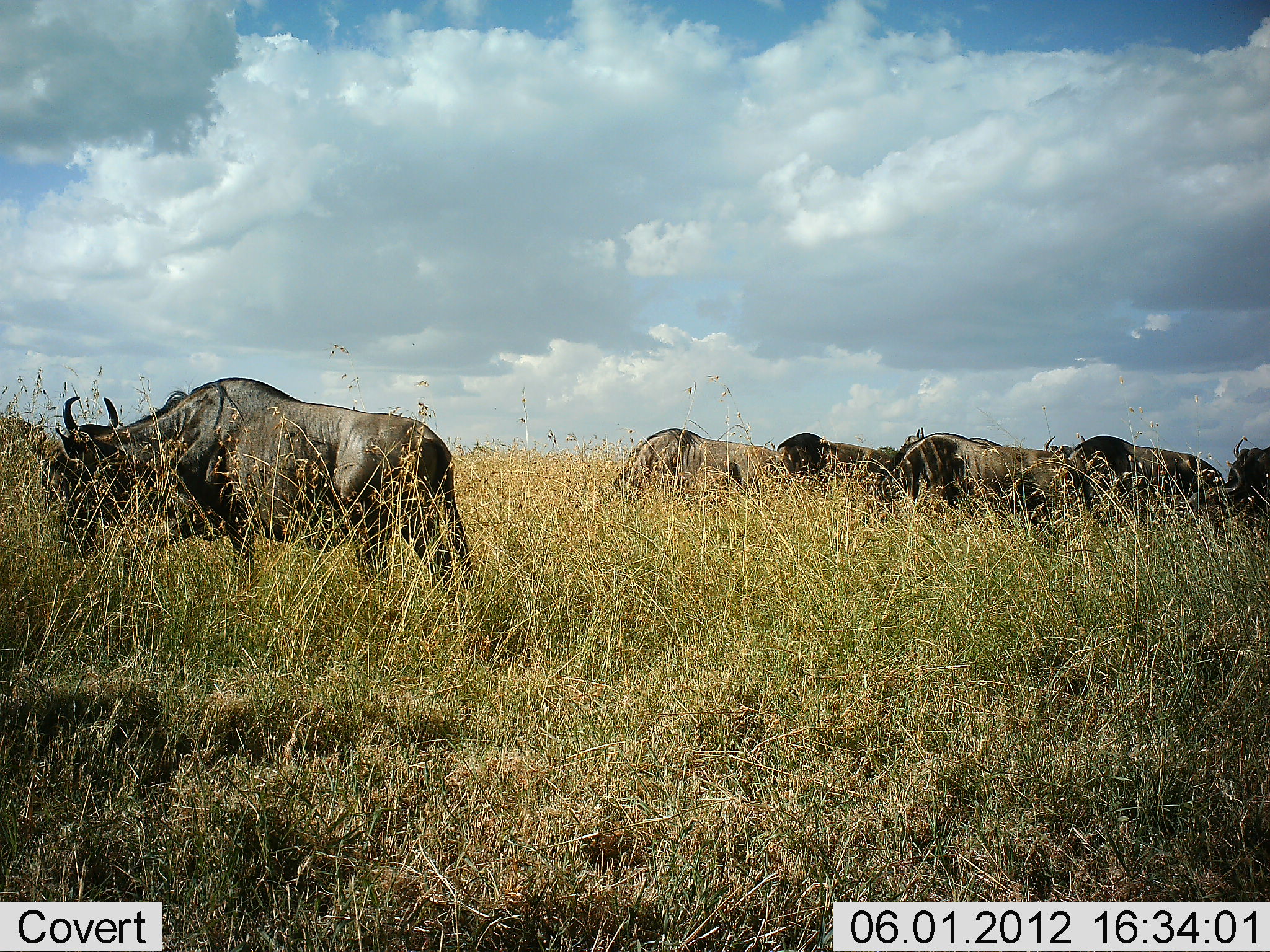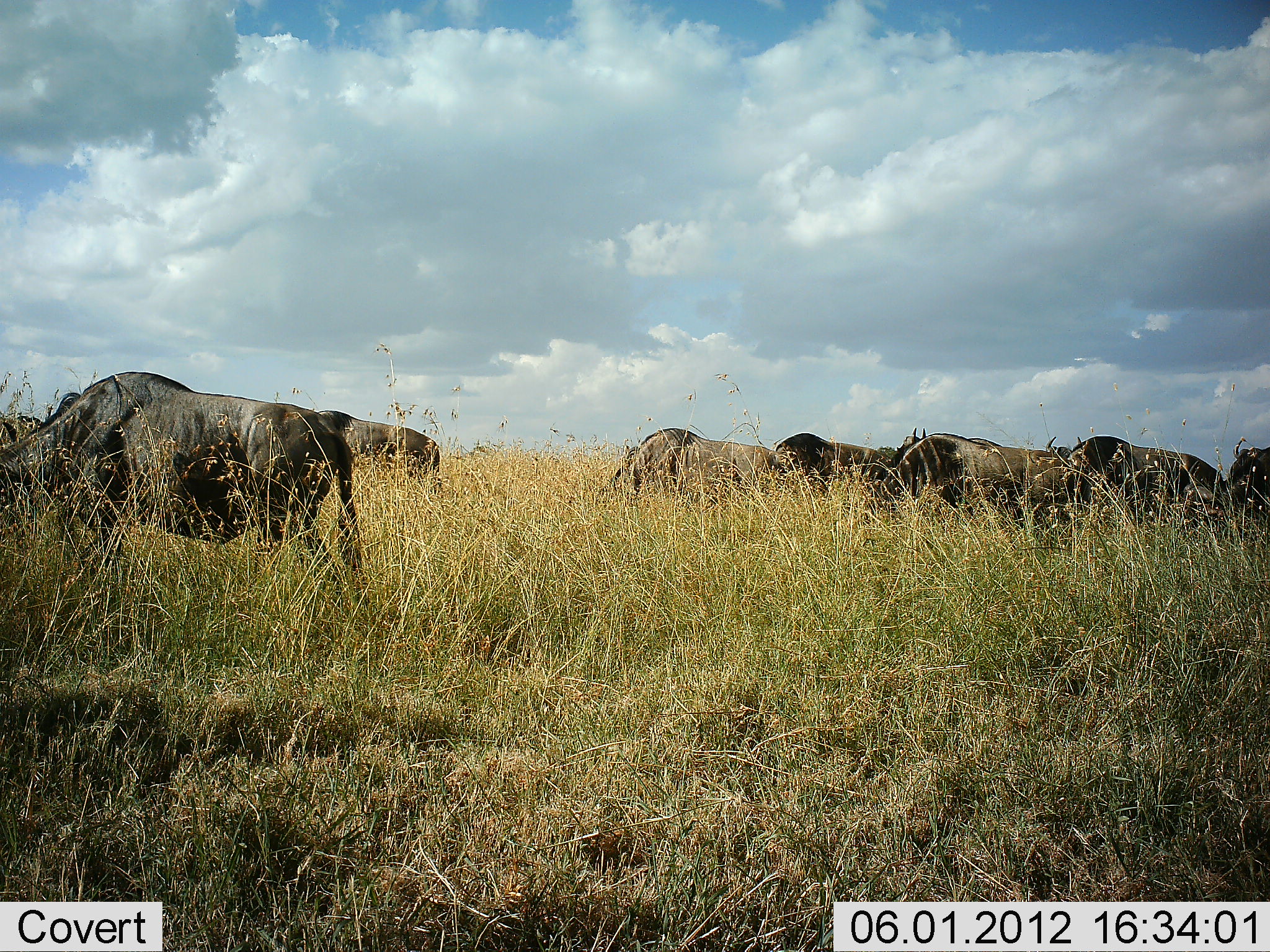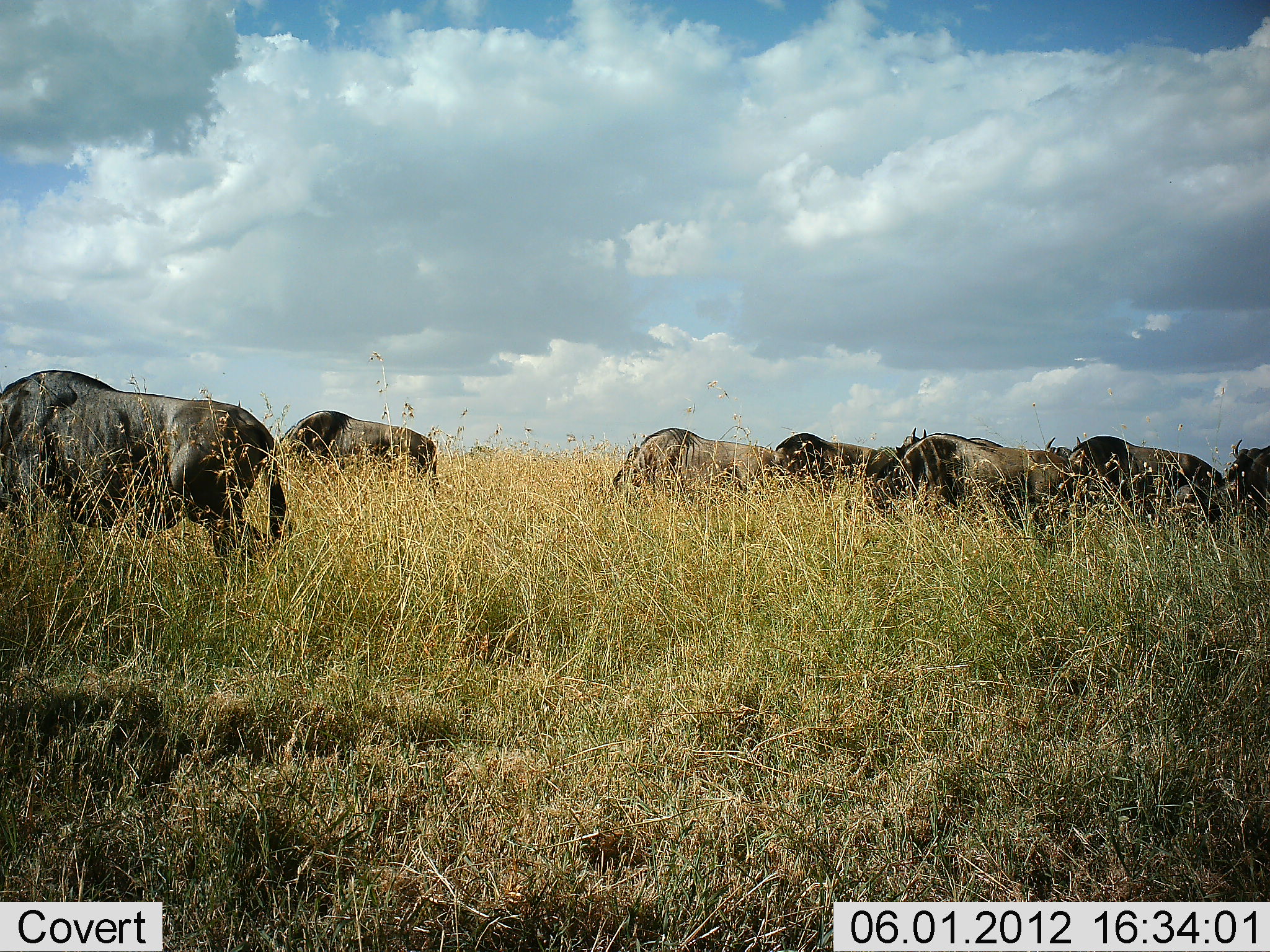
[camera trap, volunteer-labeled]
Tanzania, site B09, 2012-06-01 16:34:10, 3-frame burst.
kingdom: Animalia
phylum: Chordata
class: Mammalia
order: Artiodactyla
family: Bovidae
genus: Connochaetes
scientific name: Connochaetes taurinus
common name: blue wildebeest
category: wildebeest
Wildebeest (blue wildebeest) (Connochaetes taurinus), count 9. Behavior (volunteer vote fractions): standing 40%, resting 0%, moving 70%, interacting 0%. Young present (vote fraction): 0%. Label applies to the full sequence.